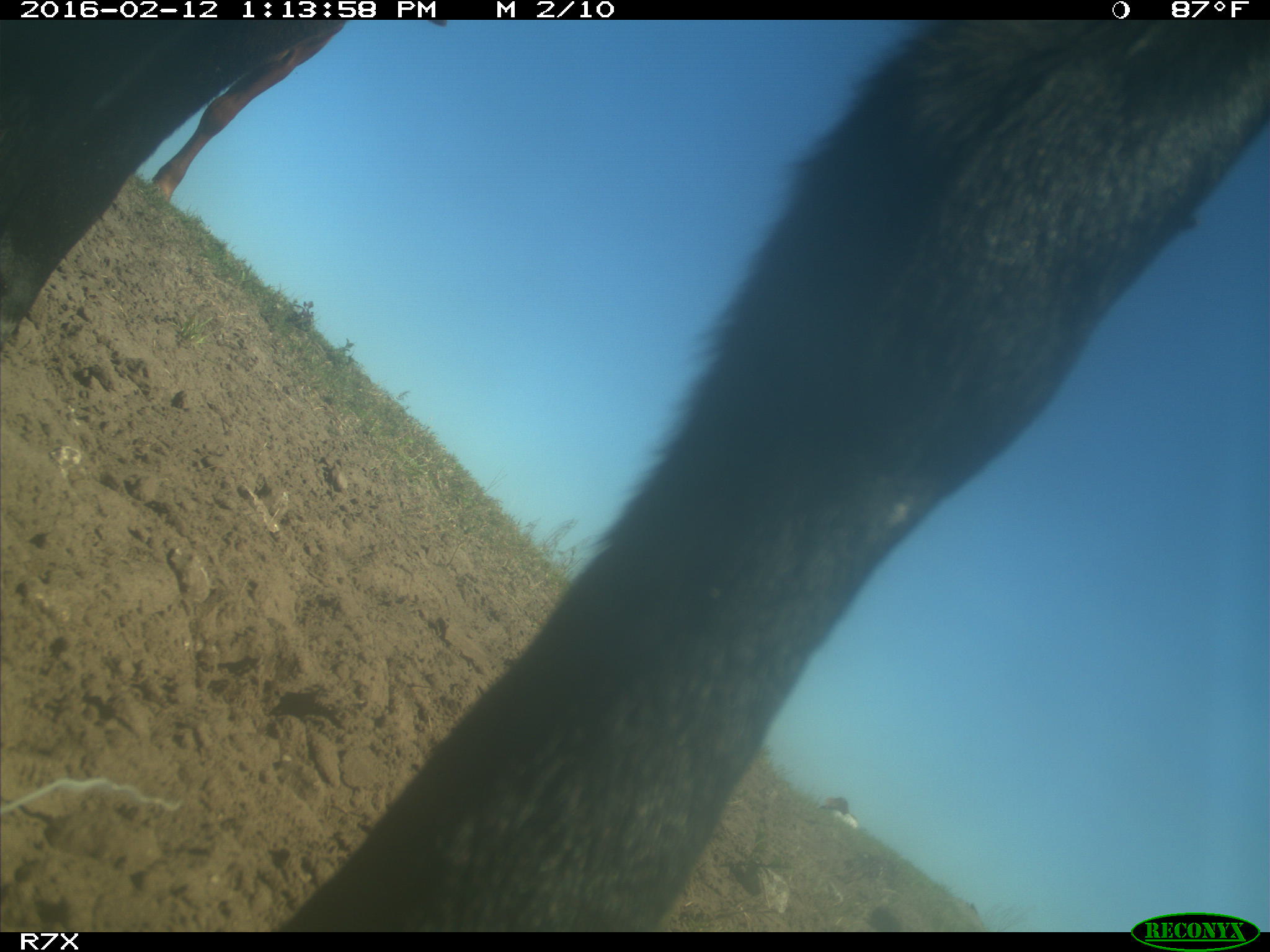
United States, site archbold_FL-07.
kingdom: Animalia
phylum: Chordata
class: Mammalia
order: Artiodactyla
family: Bovidae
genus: Bos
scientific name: Bos taurus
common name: domestic cow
Bos taurus (domestic cow).